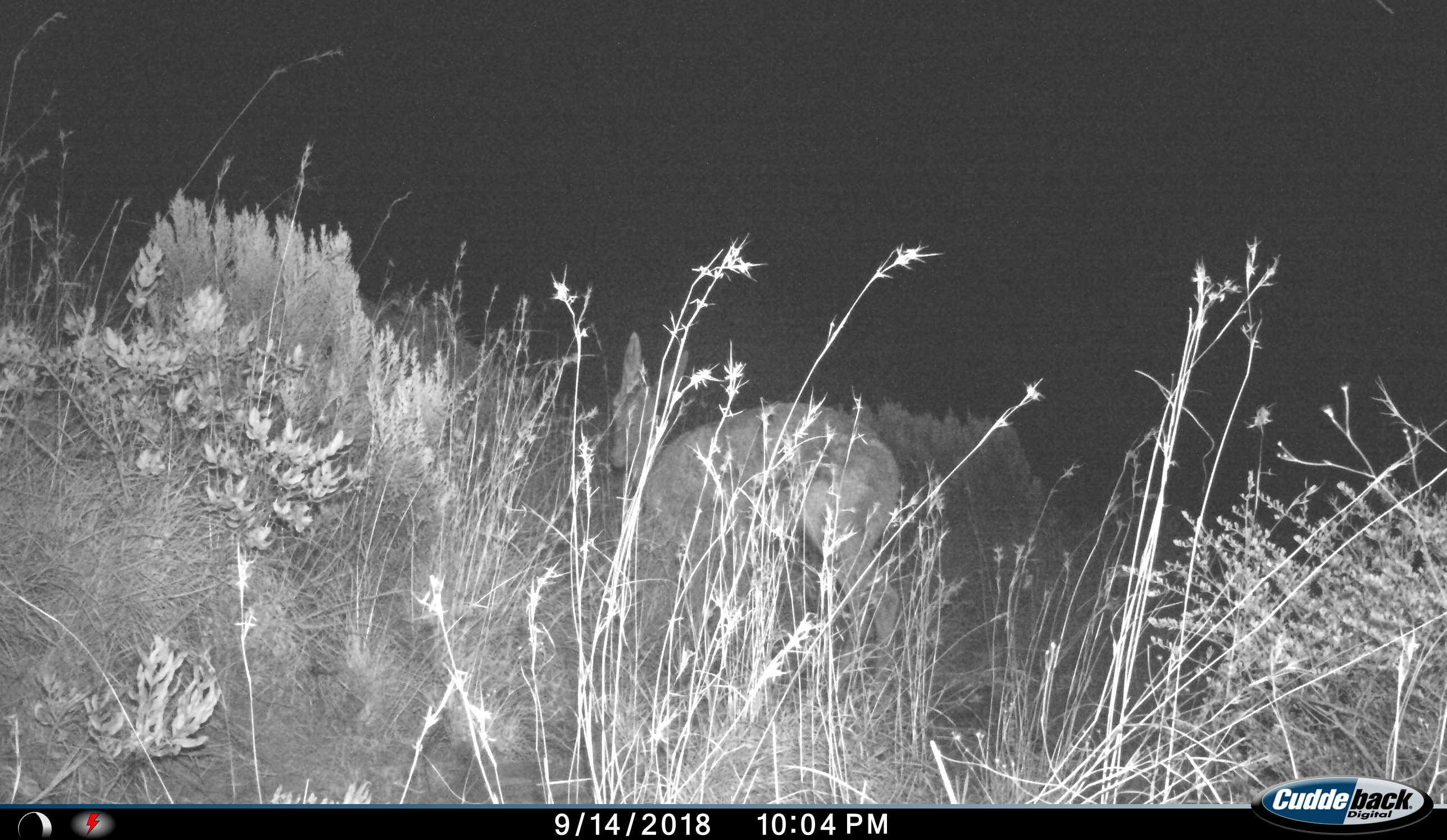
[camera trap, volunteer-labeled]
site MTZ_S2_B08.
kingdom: Animalia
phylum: Chordata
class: Mammalia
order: Artiodactyla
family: Bovidae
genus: Pelea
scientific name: Pelea capreolus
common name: grey rhebok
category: rhebokgrey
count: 1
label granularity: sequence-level